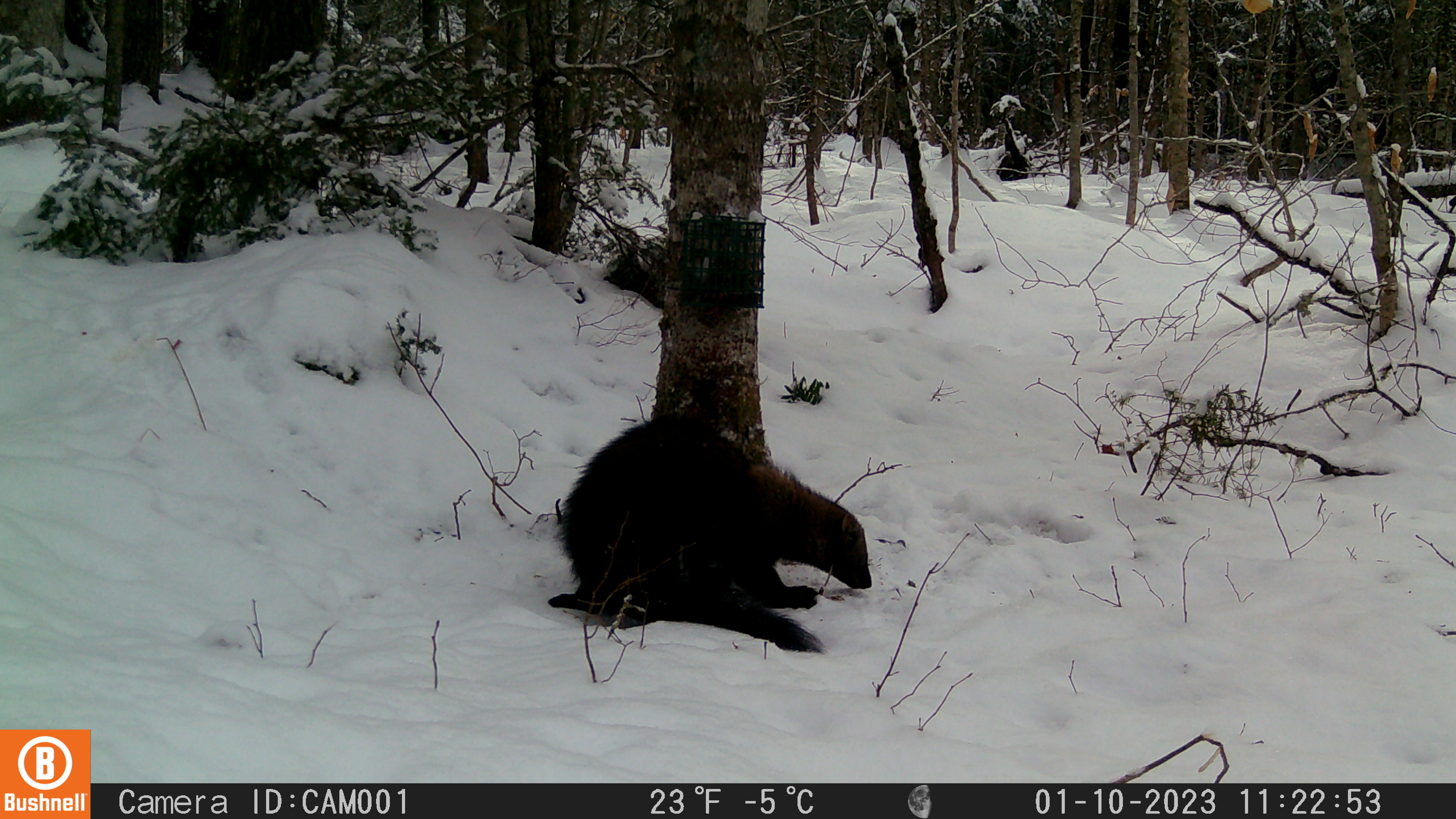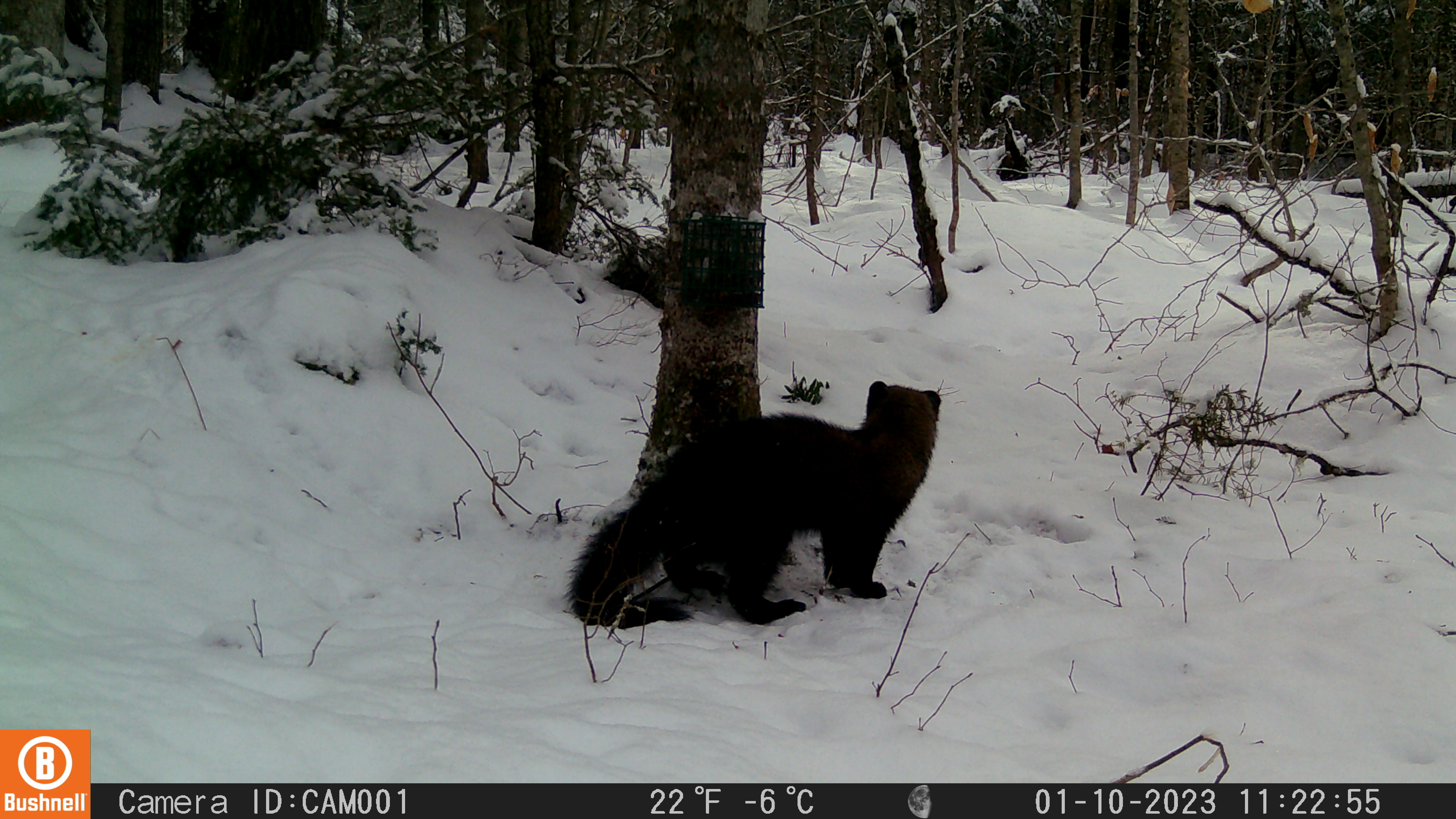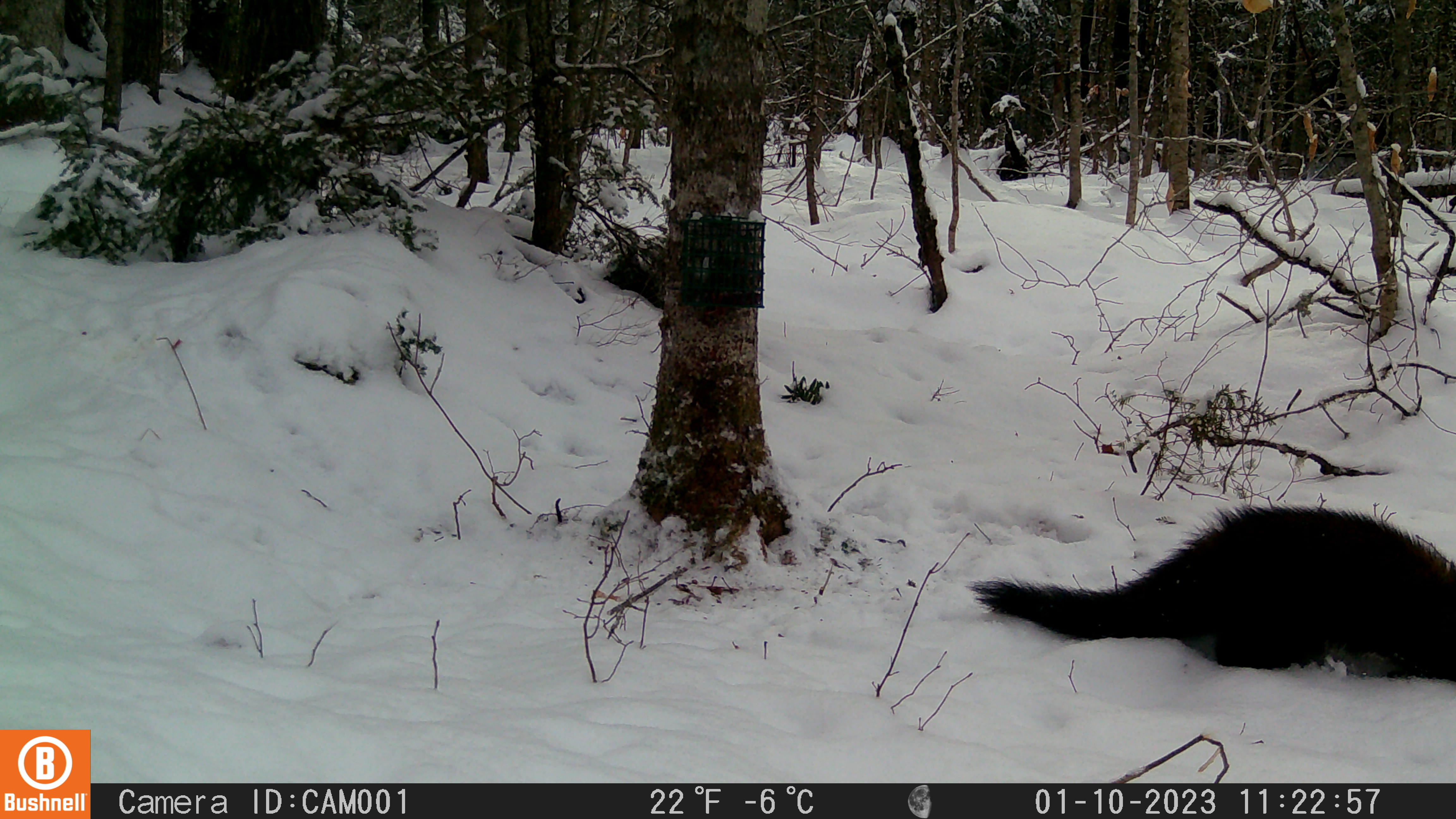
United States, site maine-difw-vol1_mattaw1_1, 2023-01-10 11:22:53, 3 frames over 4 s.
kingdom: Animalia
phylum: Chordata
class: Mammalia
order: Carnivora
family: Mustelidae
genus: Pekania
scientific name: Pekania pennanti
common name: fisher